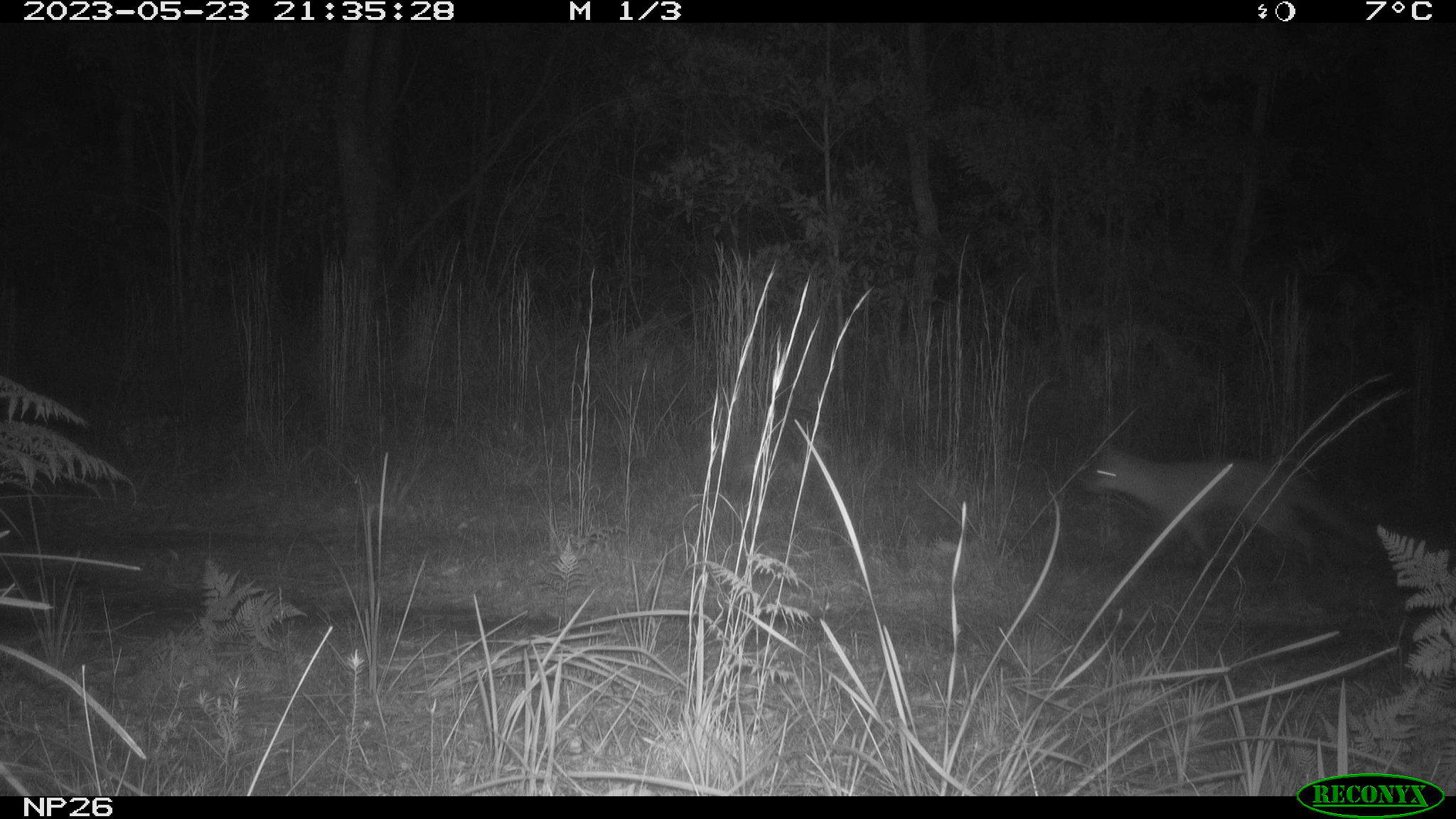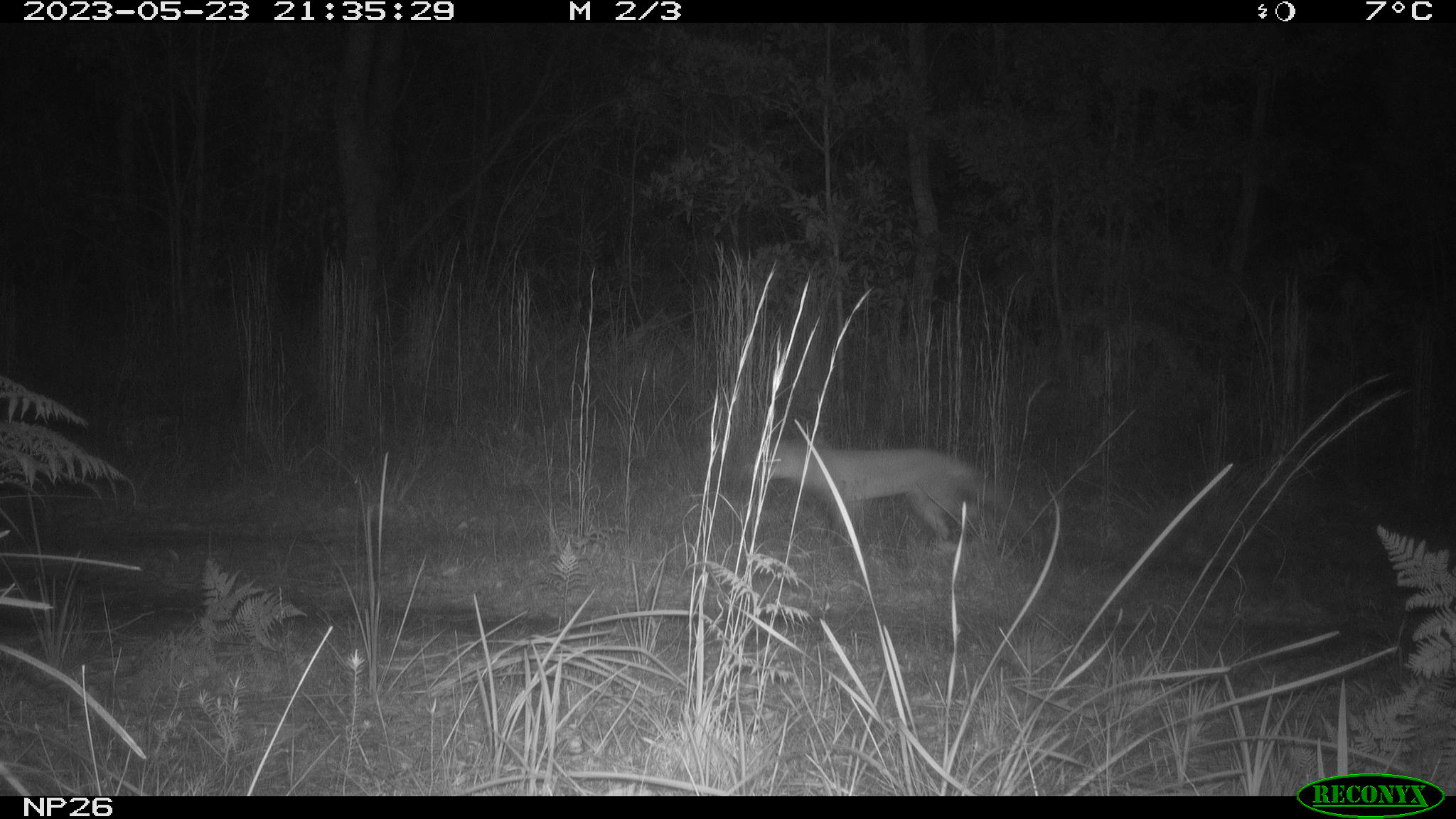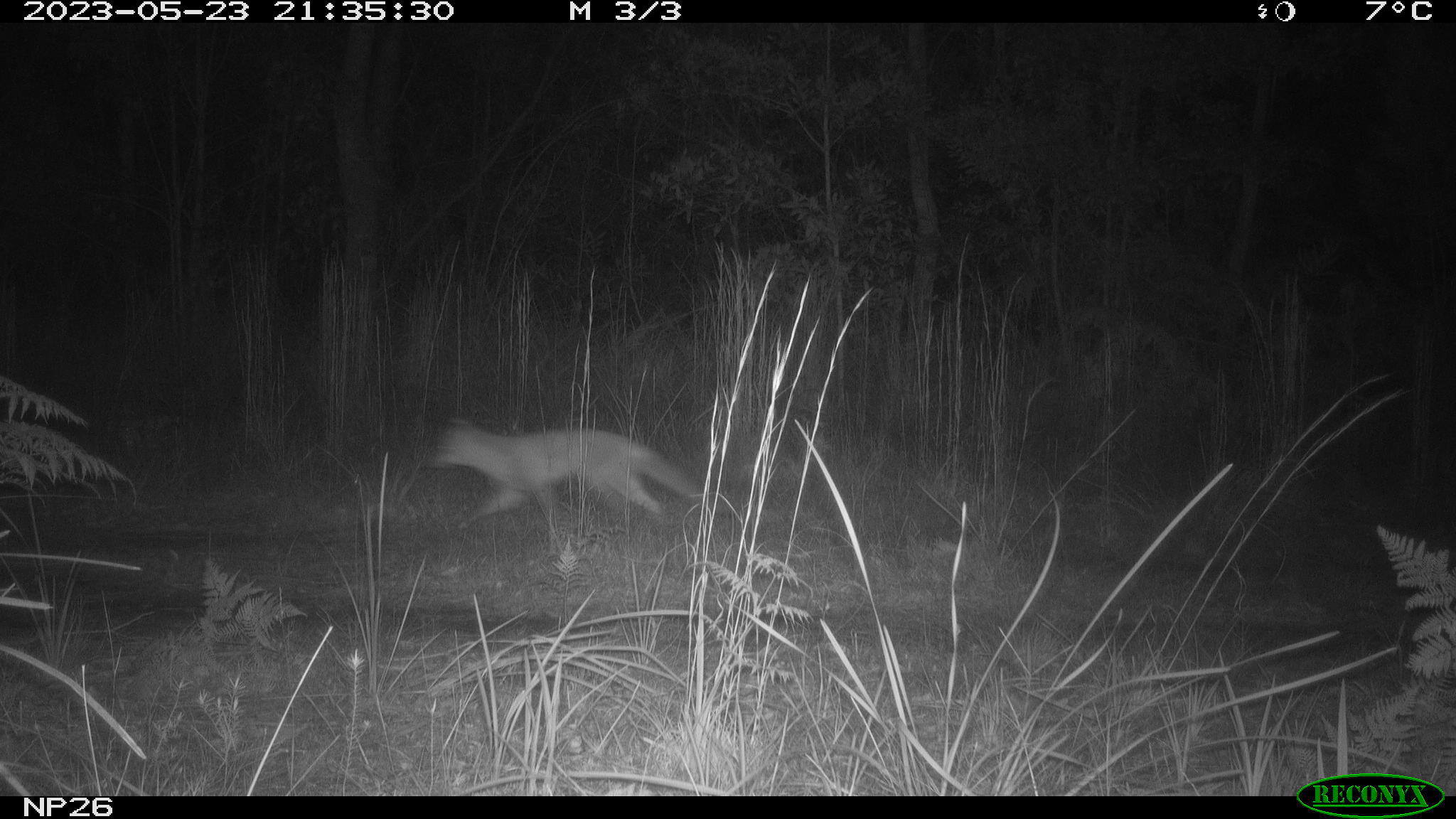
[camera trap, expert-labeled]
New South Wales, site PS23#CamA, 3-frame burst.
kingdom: Animalia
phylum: Chordata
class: Mammalia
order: Carnivora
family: Canidae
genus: Vulpes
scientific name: Vulpes vulpes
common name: red fox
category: fox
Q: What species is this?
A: Fox (red fox) (Vulpes vulpes).